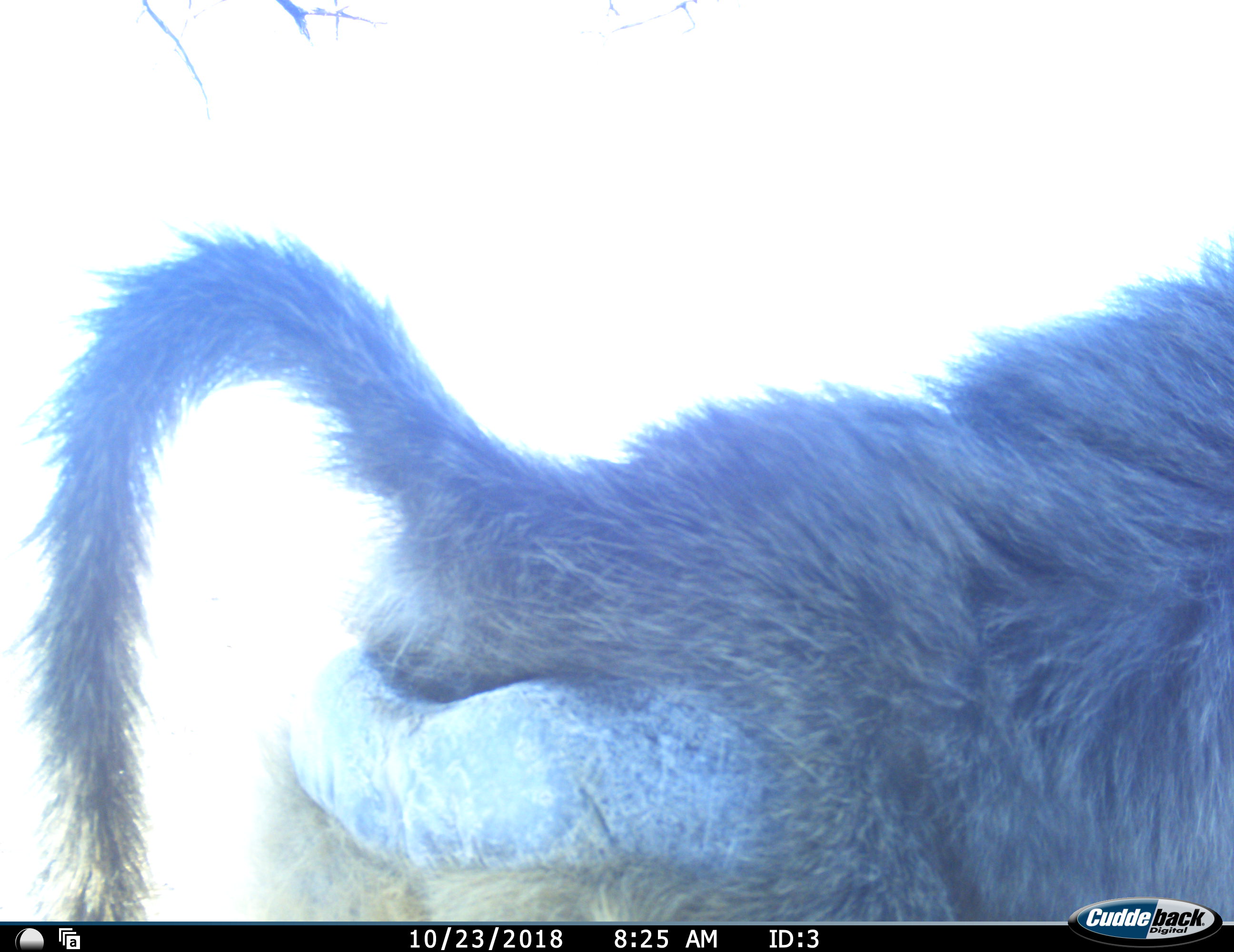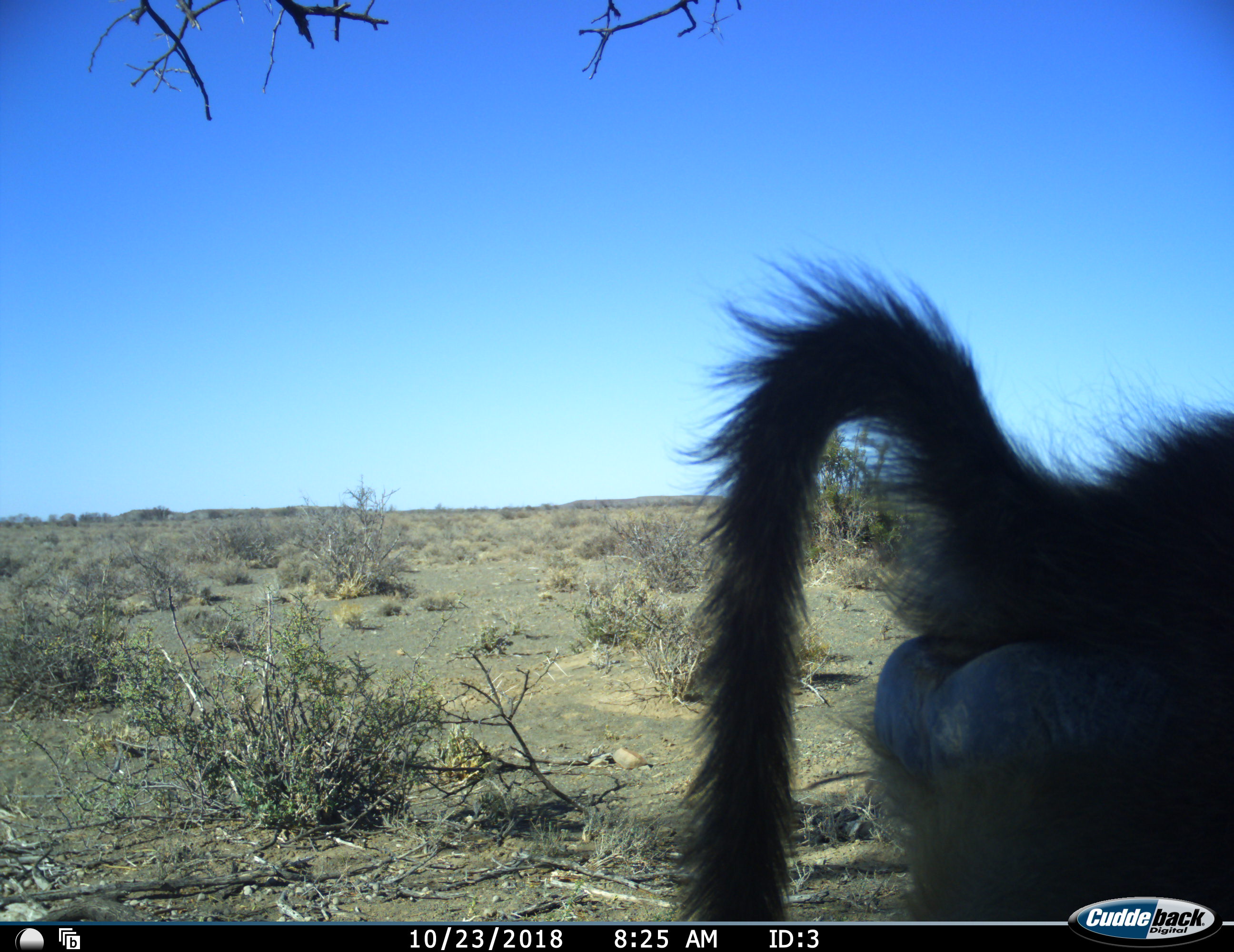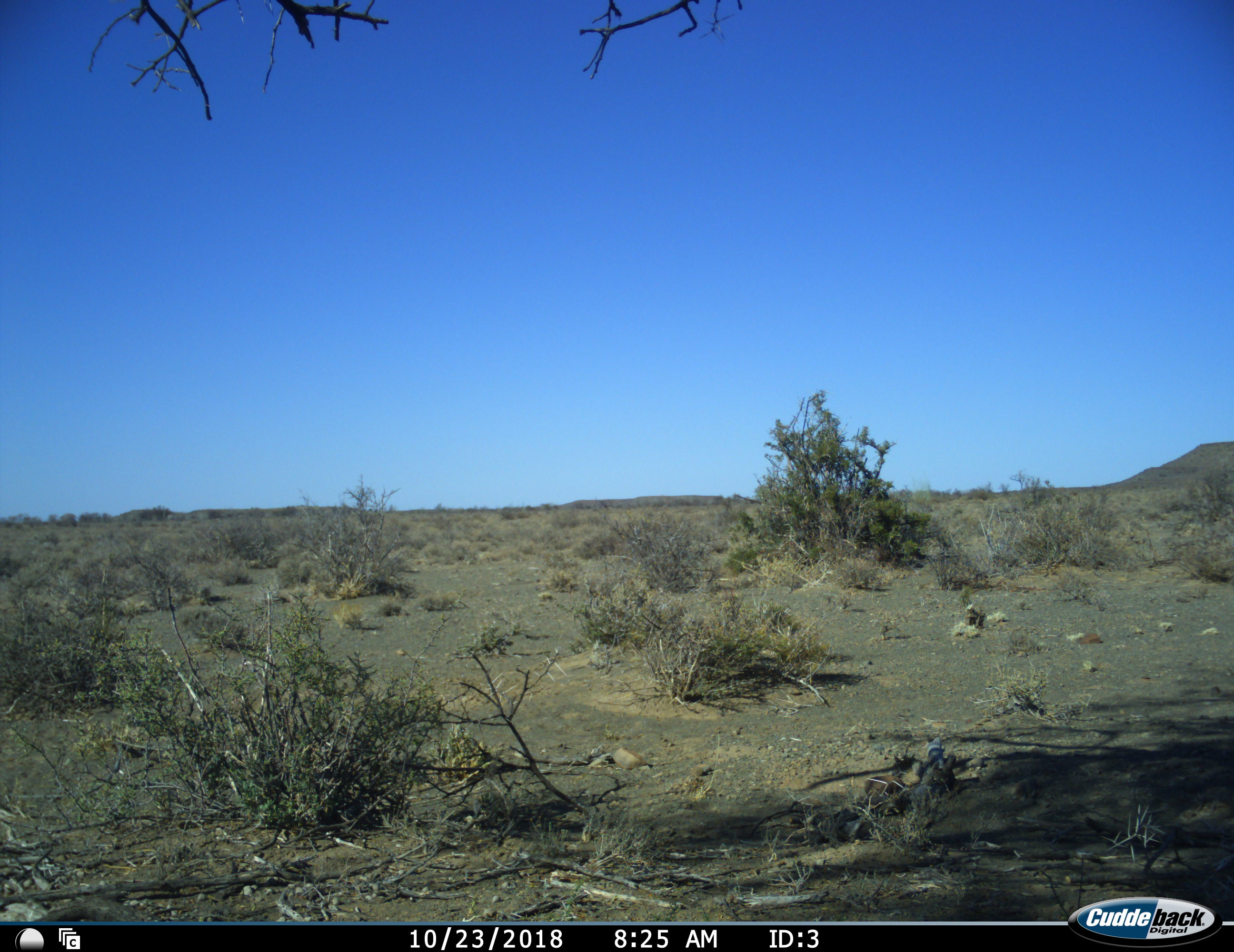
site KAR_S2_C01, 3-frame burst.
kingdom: Animalia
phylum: Chordata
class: Mammalia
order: Primates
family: Cercopithecidae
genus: Papio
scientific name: Papio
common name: baboon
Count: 1.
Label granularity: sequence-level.